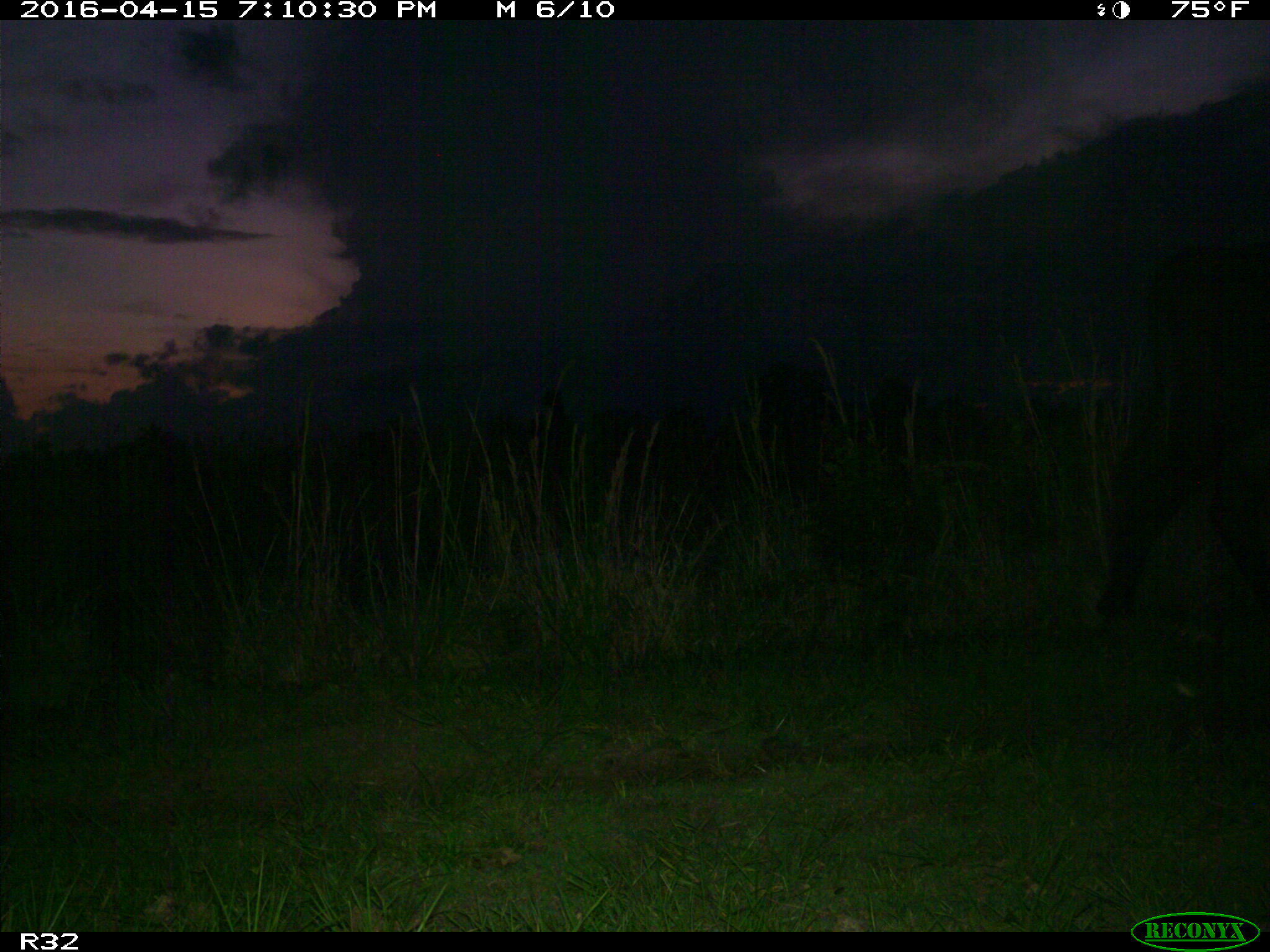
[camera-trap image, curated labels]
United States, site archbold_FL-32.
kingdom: Animalia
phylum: Chordata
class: Mammalia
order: Artiodactyla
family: Bovidae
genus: Bos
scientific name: Bos taurus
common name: domestic cow